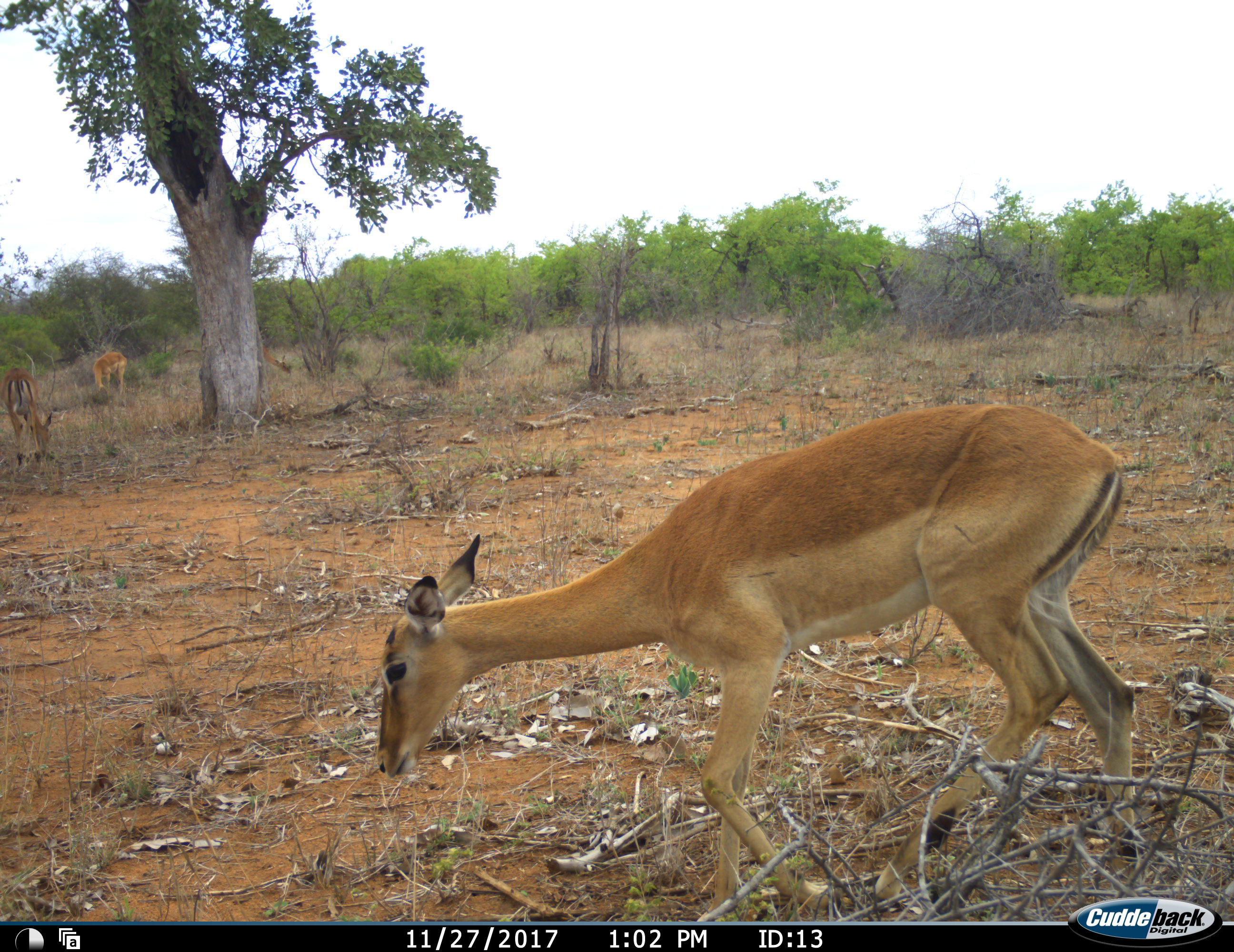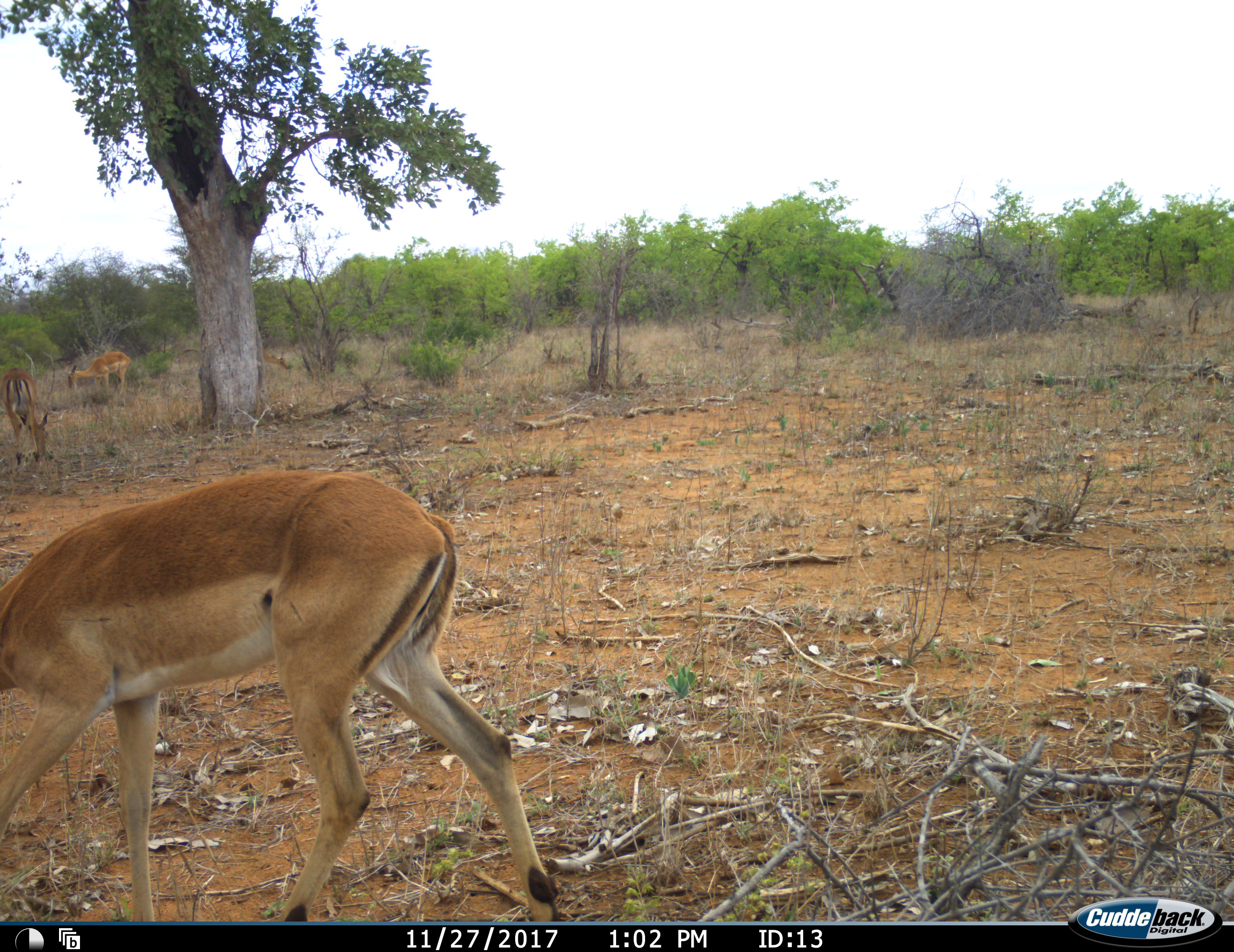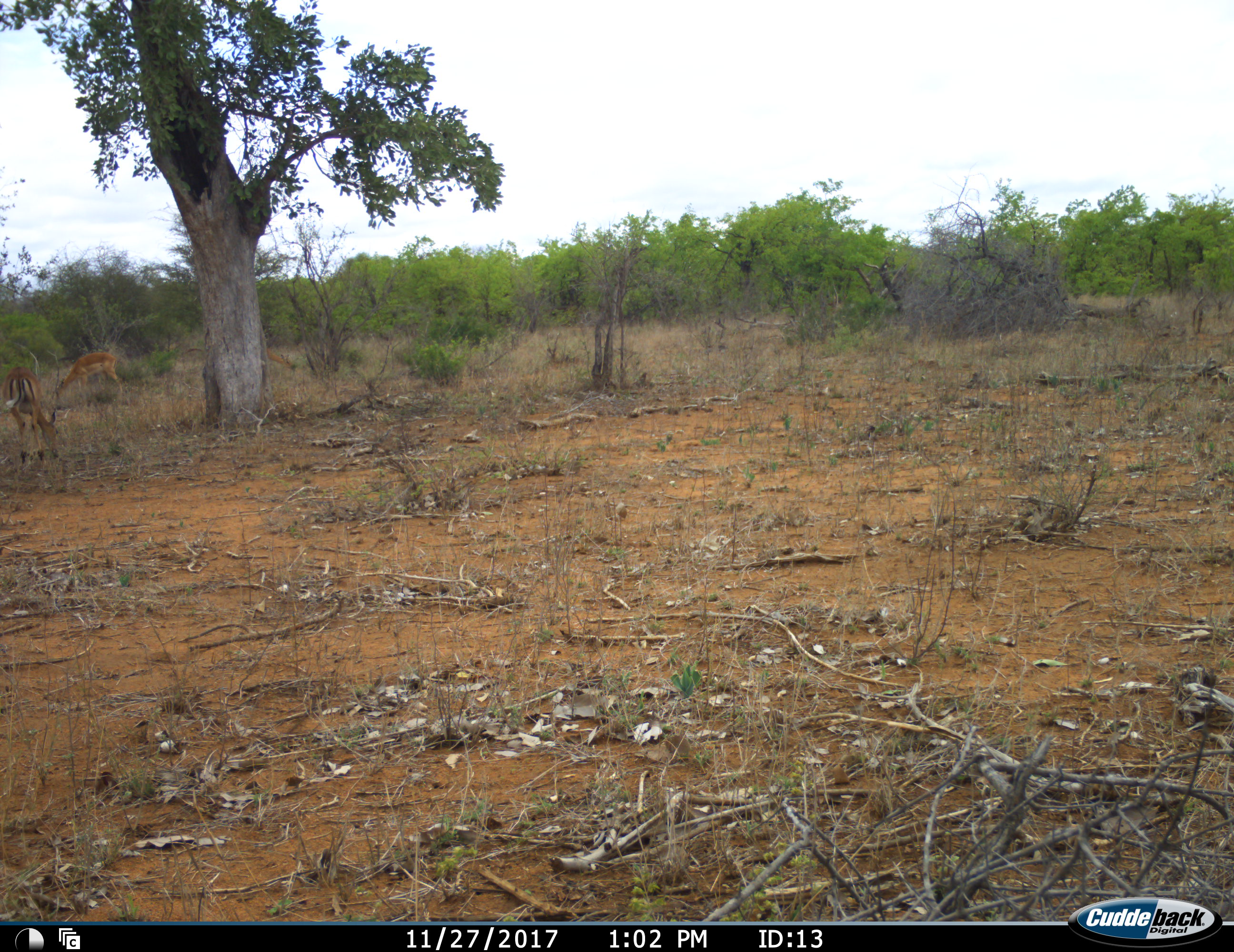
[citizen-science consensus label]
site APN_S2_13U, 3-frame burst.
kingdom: Animalia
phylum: Chordata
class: Mammalia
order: Artiodactyla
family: Bovidae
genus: Aepyceros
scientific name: Aepyceros melampus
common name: impala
Impala (Aepyceros melampus), count 1. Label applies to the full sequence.